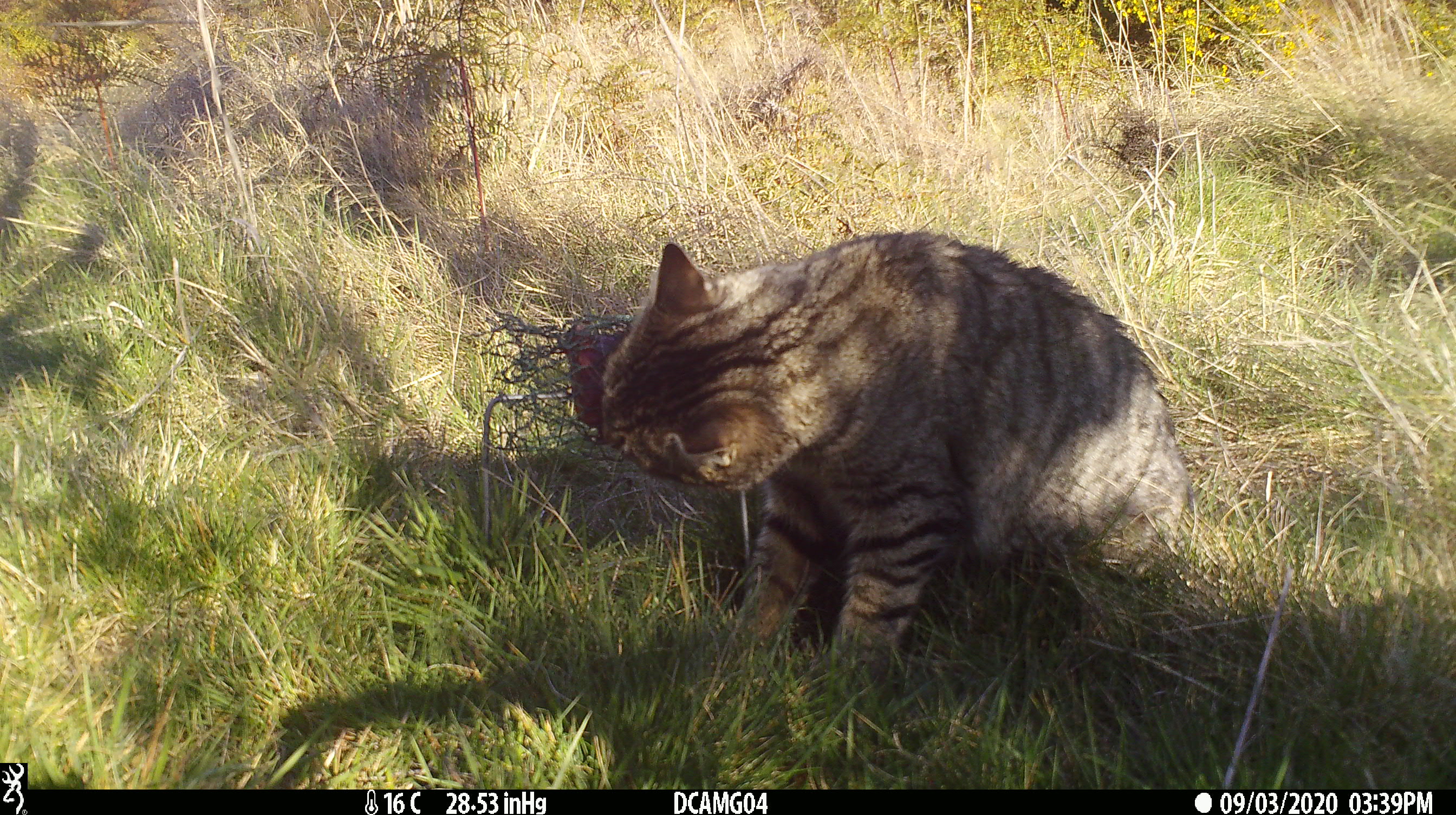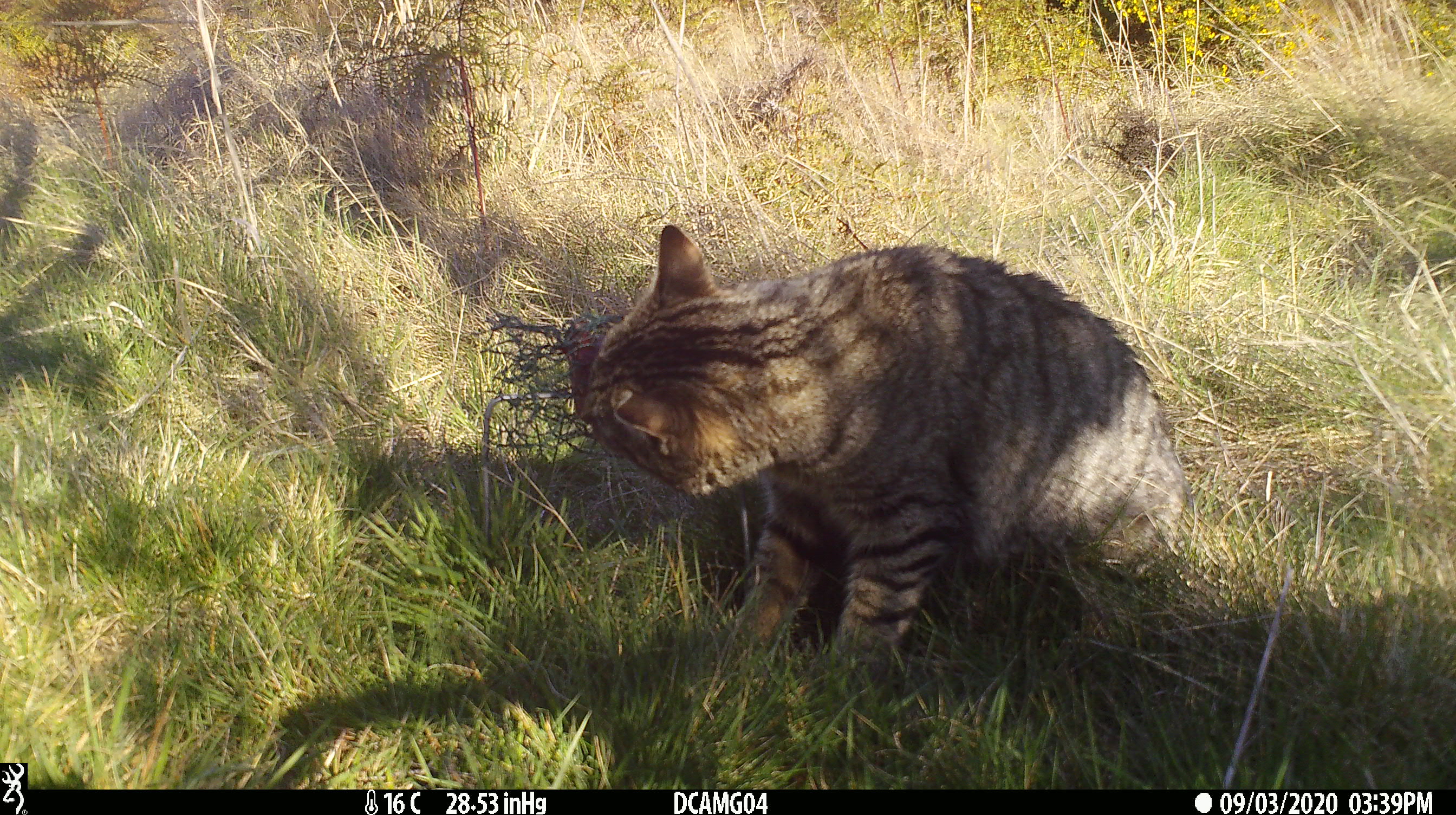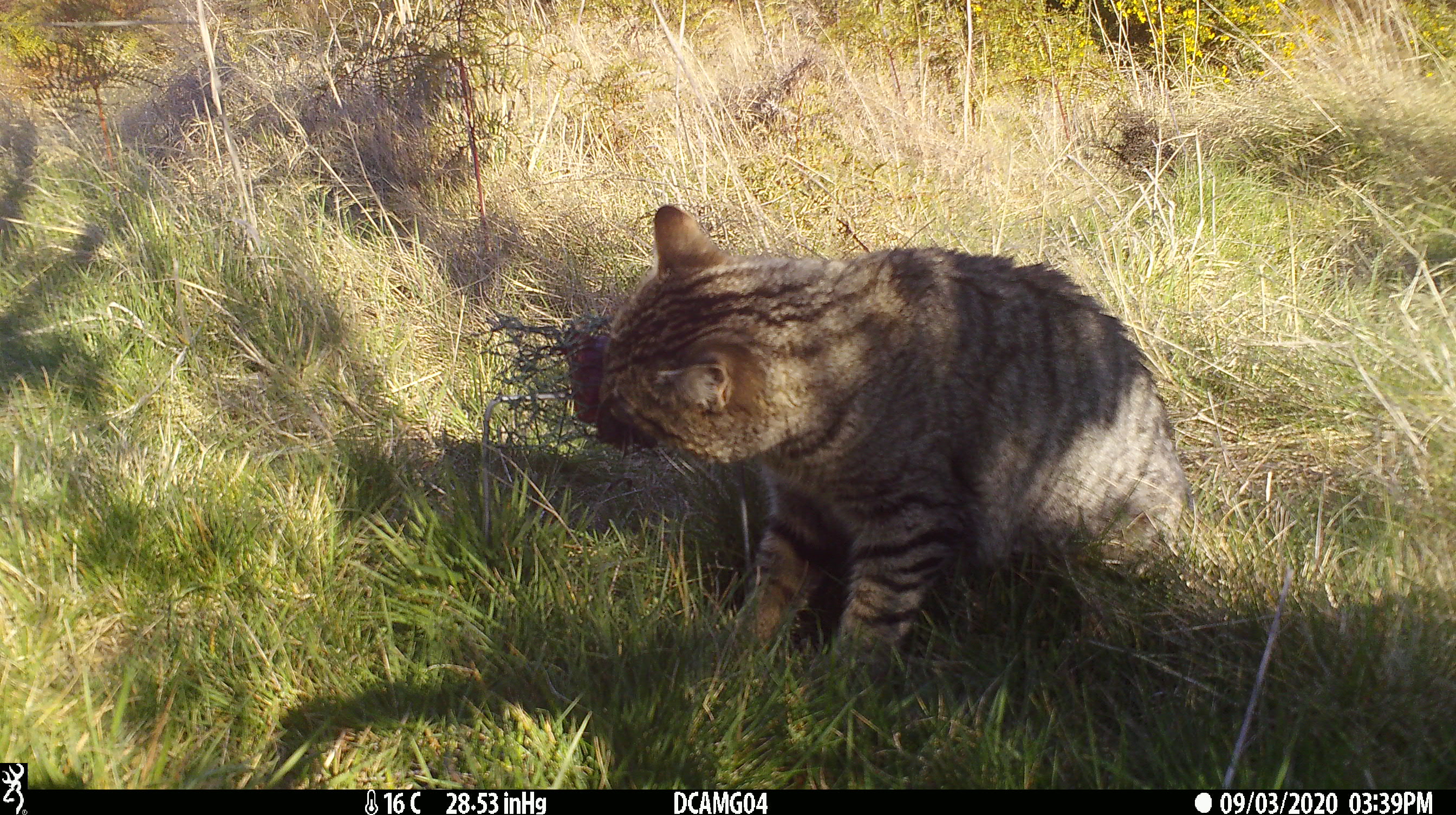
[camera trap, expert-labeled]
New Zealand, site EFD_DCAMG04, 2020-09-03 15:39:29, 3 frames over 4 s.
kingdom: Animalia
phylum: Chordata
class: Mammalia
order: Carnivora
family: Felidae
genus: Felis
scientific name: Felis catus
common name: domestic cat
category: cat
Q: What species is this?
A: Cat (domestic cat) (Felis catus).